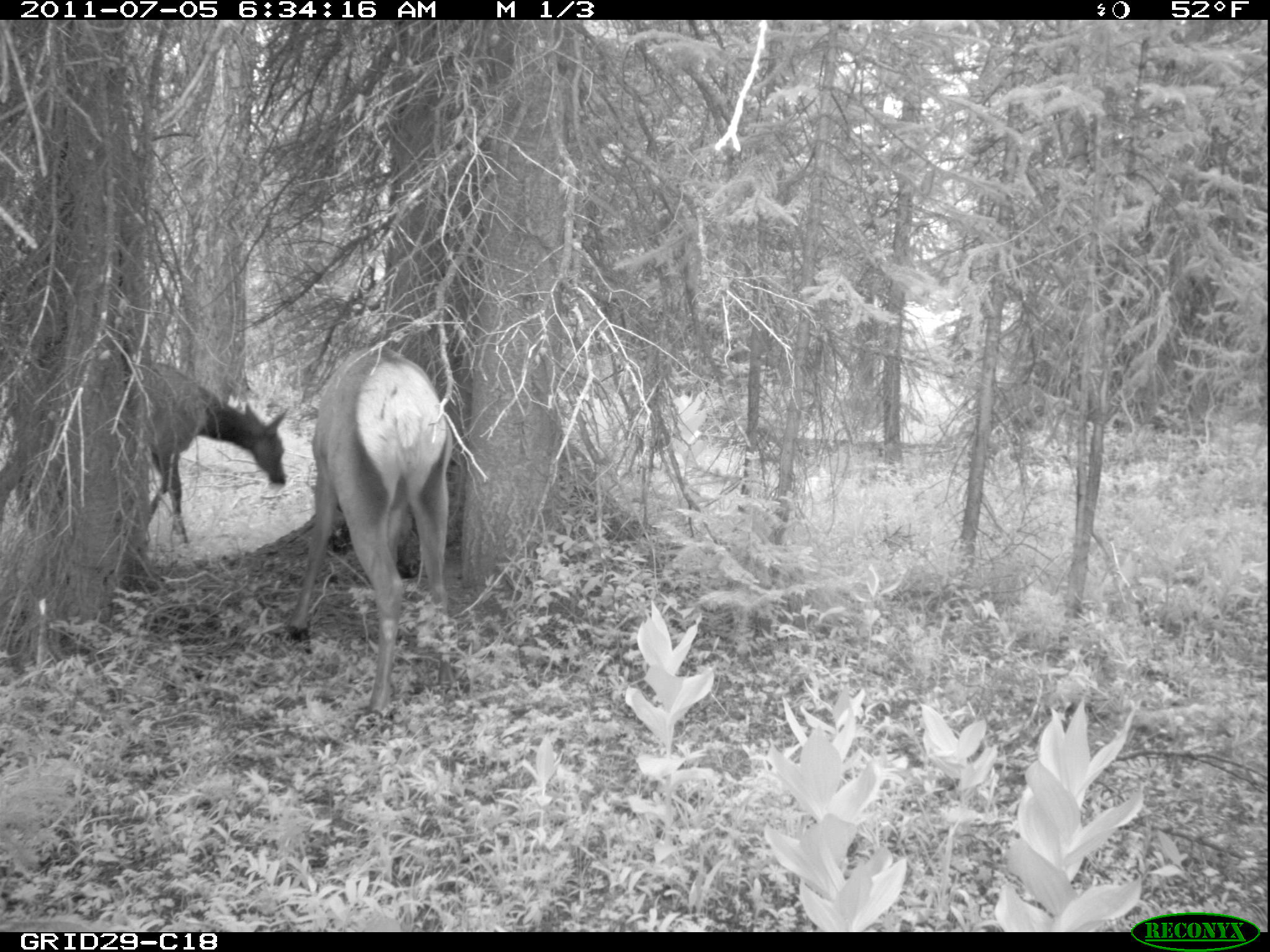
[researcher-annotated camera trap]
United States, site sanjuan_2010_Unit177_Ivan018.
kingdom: Animalia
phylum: Chordata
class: Mammalia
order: Artiodactyla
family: Cervidae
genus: Cervus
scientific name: Cervus elaphus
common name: red deer